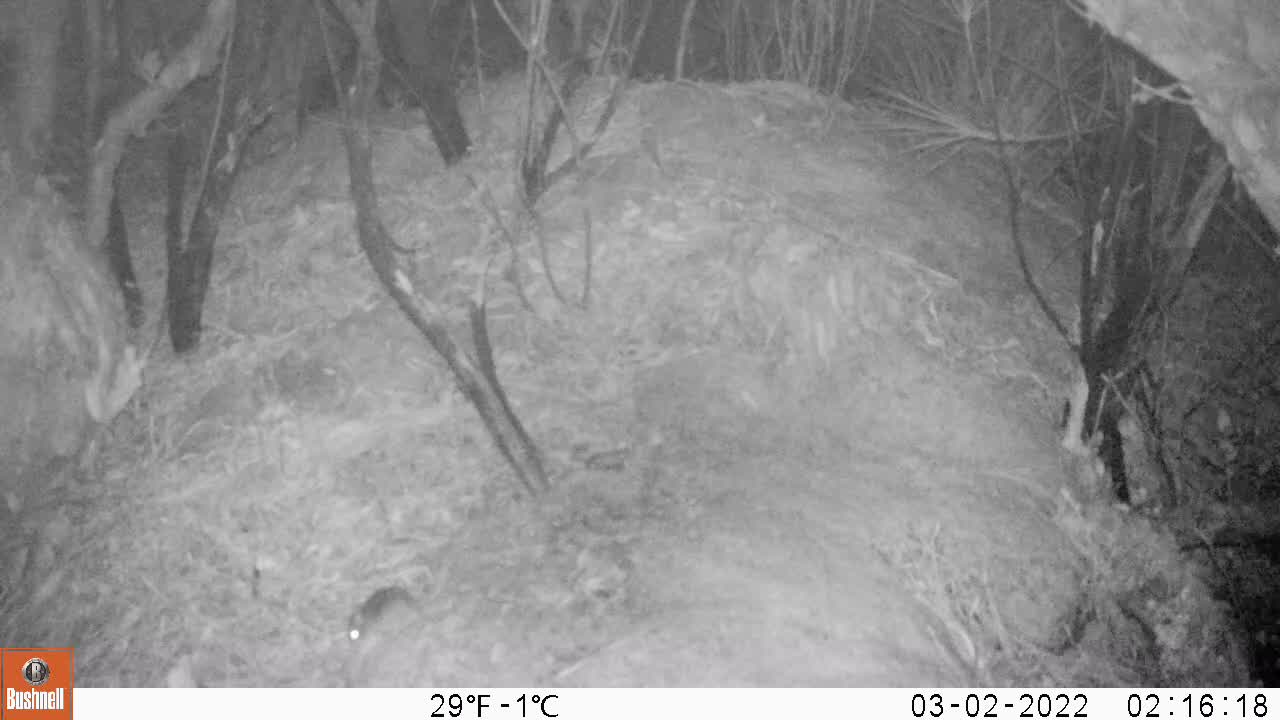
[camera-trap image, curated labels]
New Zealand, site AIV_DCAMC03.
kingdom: Animalia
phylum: Chordata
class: Mammalia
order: Rodentia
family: Muridae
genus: Mus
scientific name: Mus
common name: mouse